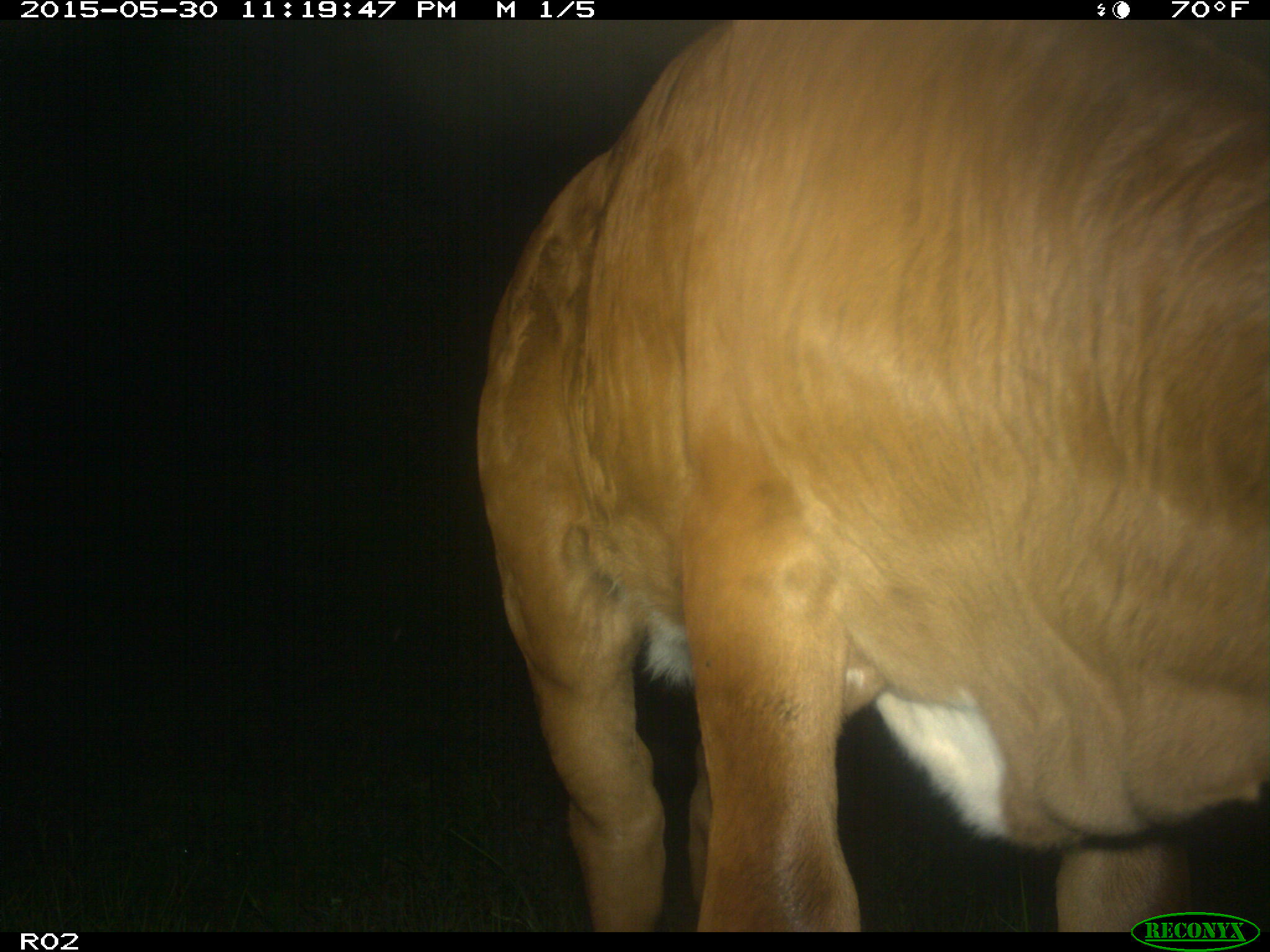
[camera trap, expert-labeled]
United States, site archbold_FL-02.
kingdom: Animalia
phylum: Chordata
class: Mammalia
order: Artiodactyla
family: Bovidae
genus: Bos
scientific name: Bos taurus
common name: domestic cow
Bos taurus (domestic cow).